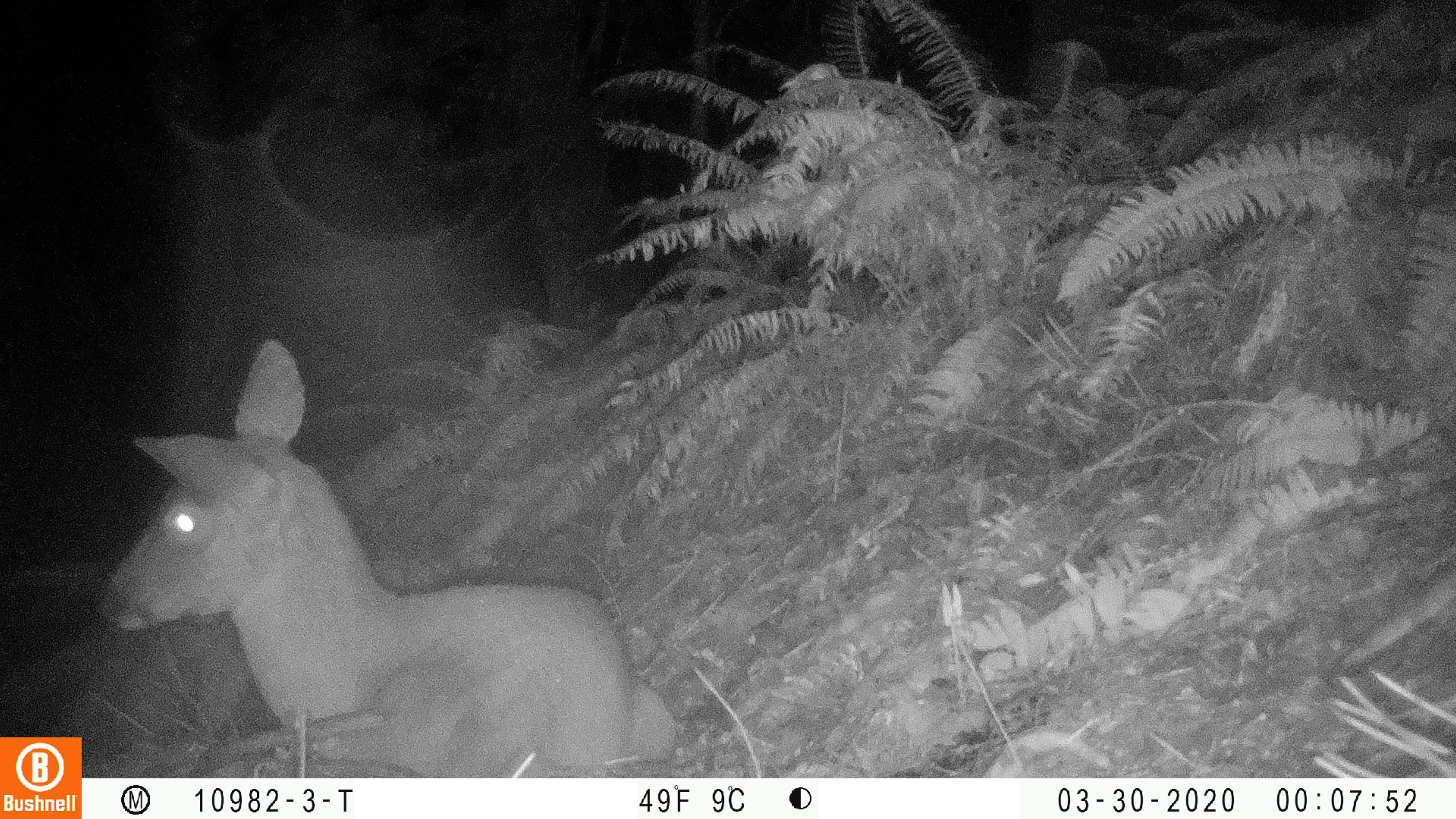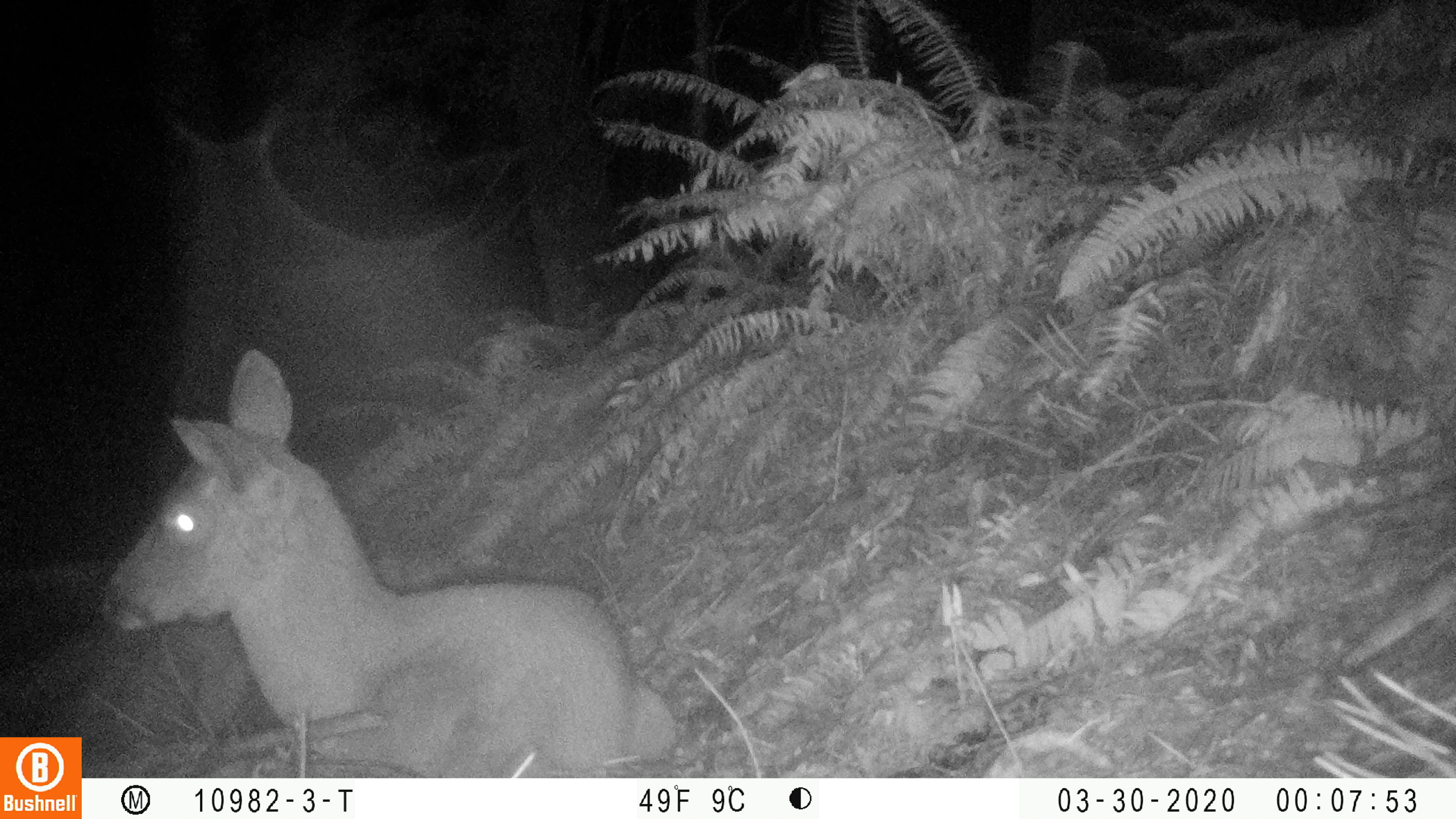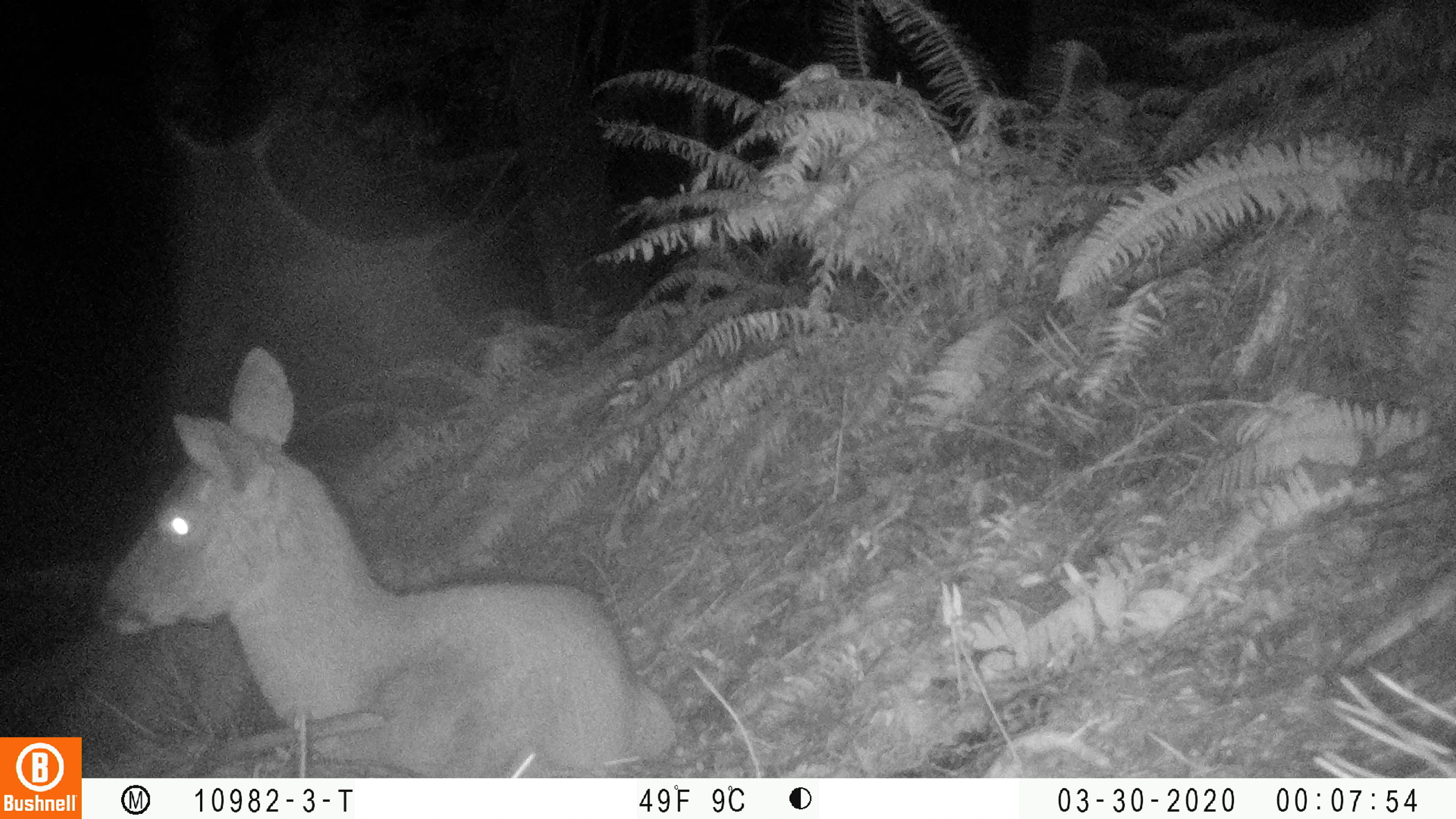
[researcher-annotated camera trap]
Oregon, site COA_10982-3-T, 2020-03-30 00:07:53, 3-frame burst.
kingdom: Animalia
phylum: Chordata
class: Mammalia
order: Artiodactyla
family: Cervidae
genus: Odocoileus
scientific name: Odocoileus hemionus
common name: black-tailed deer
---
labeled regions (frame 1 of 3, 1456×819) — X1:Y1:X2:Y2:
black-tailed deer: 93:332:679:765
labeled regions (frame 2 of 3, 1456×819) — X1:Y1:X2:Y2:
black-tailed deer: 90:342:685:768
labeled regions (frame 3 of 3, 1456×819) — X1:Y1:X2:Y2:
black-tailed deer: 93:340:685:770